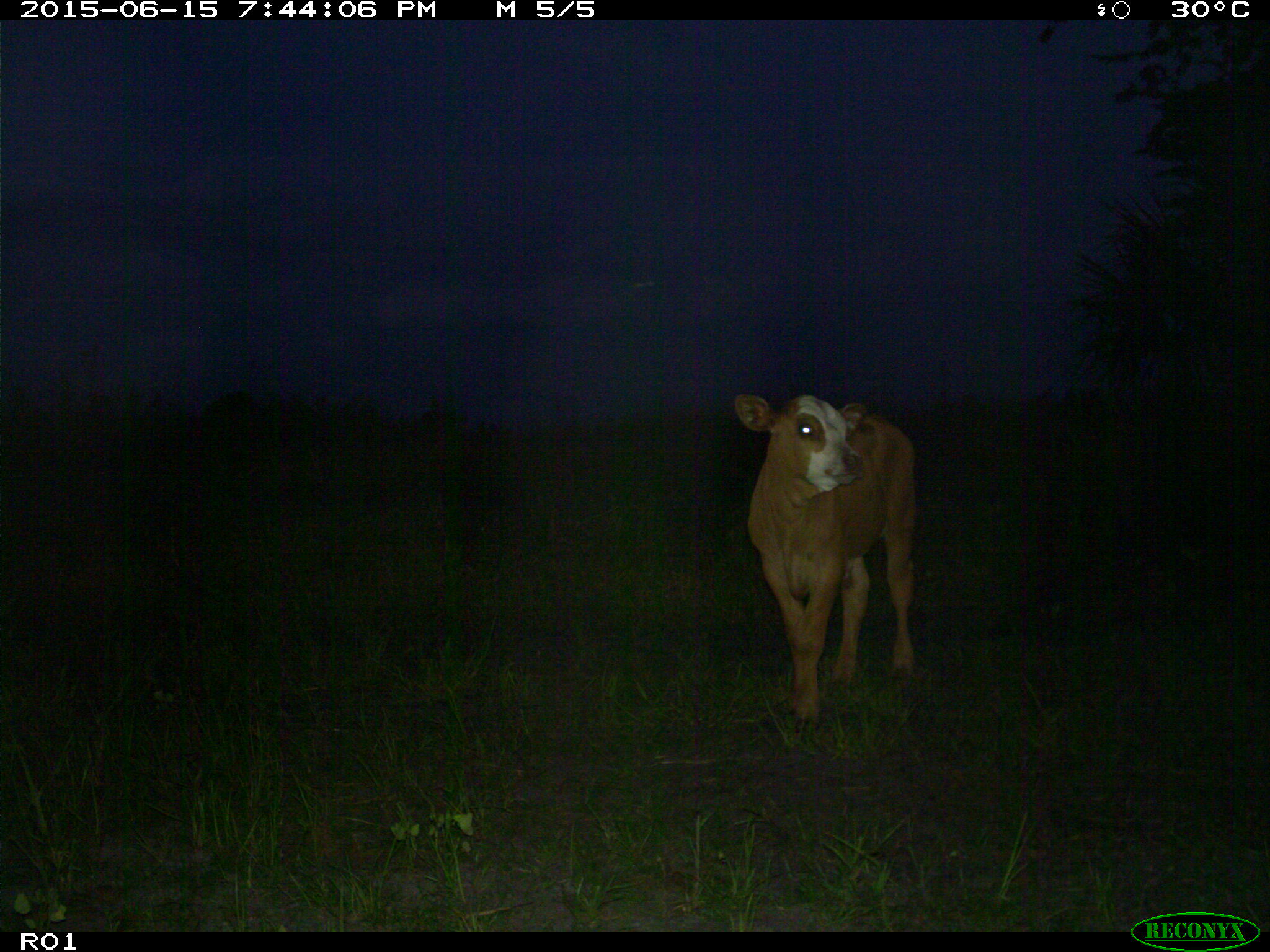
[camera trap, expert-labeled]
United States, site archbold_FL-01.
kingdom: Animalia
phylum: Chordata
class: Mammalia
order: Artiodactyla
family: Bovidae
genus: Bos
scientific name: Bos taurus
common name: domestic cow